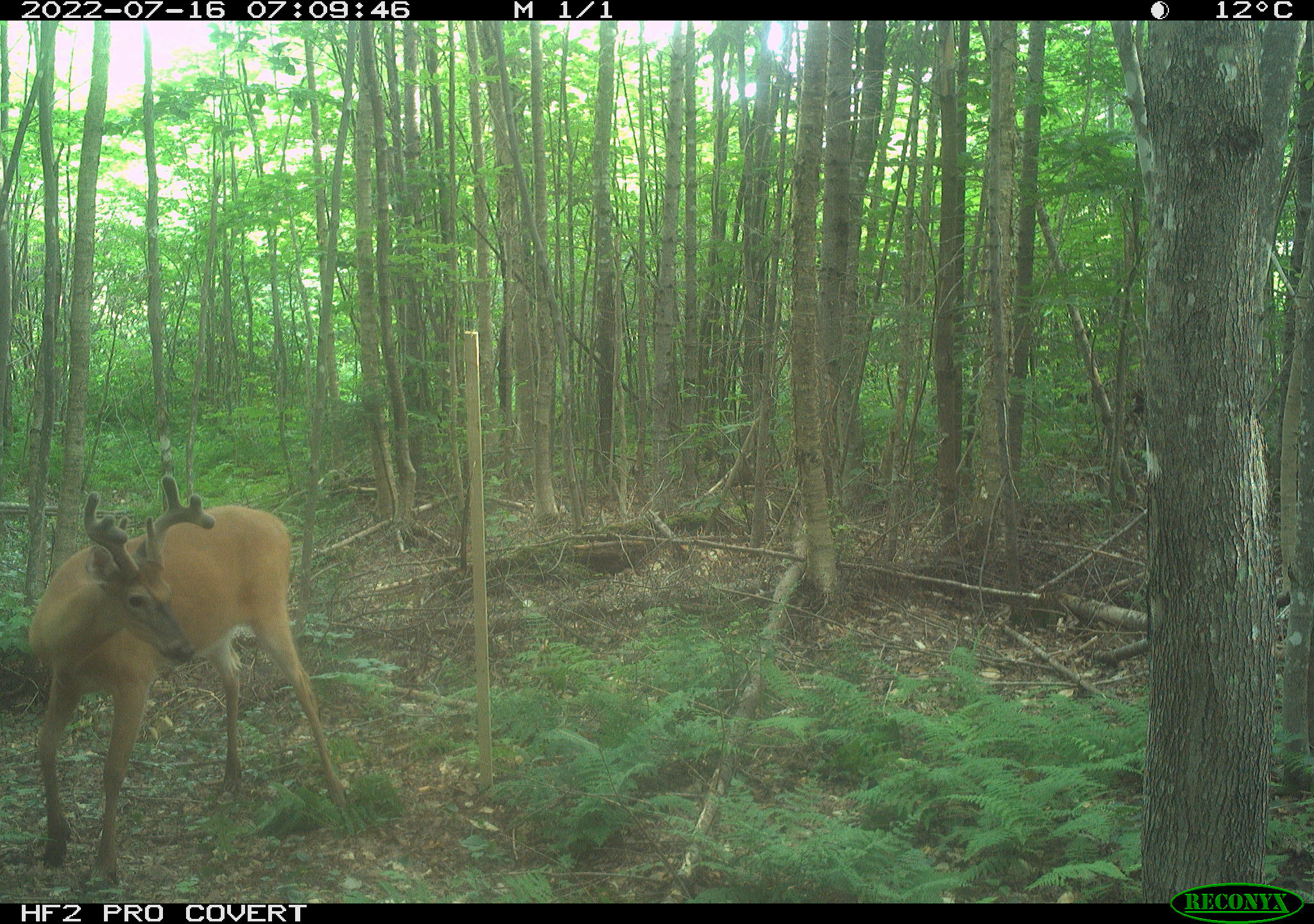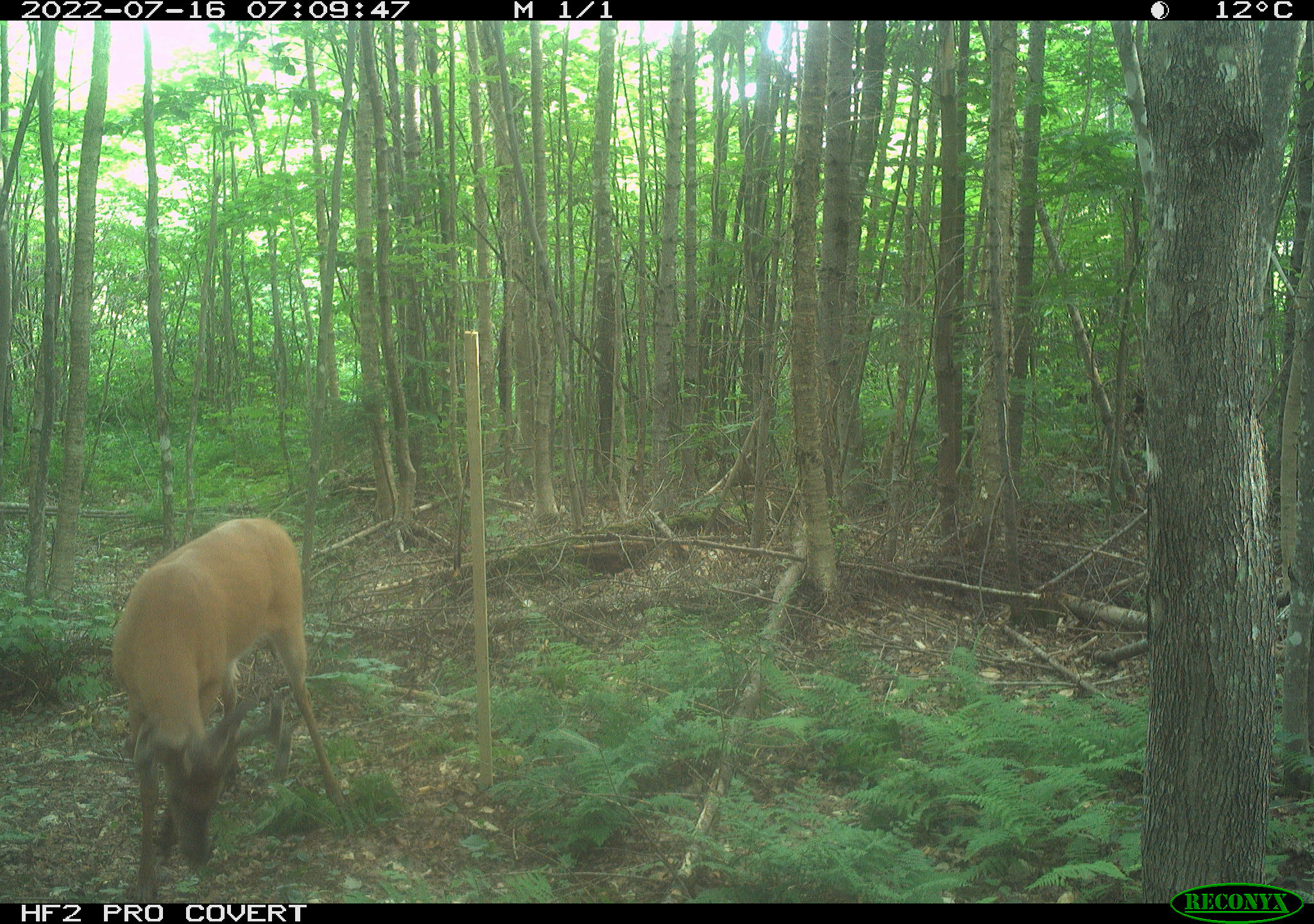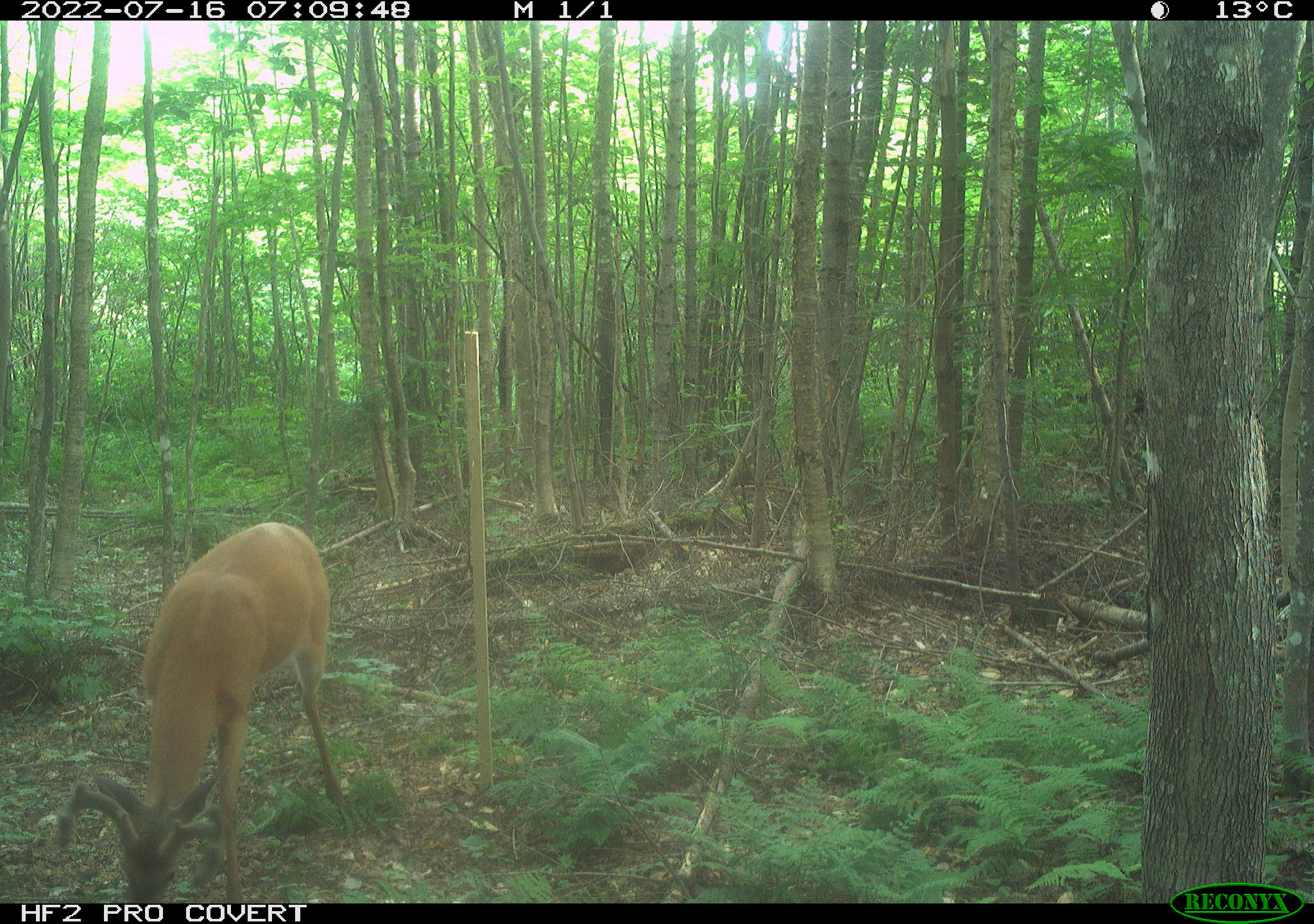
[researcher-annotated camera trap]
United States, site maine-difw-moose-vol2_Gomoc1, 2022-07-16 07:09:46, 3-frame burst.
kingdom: Animalia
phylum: Chordata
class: Mammalia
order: Artiodactyla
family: Cervidae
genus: Odocoileus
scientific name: Odocoileus virginianus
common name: white-tailed deer